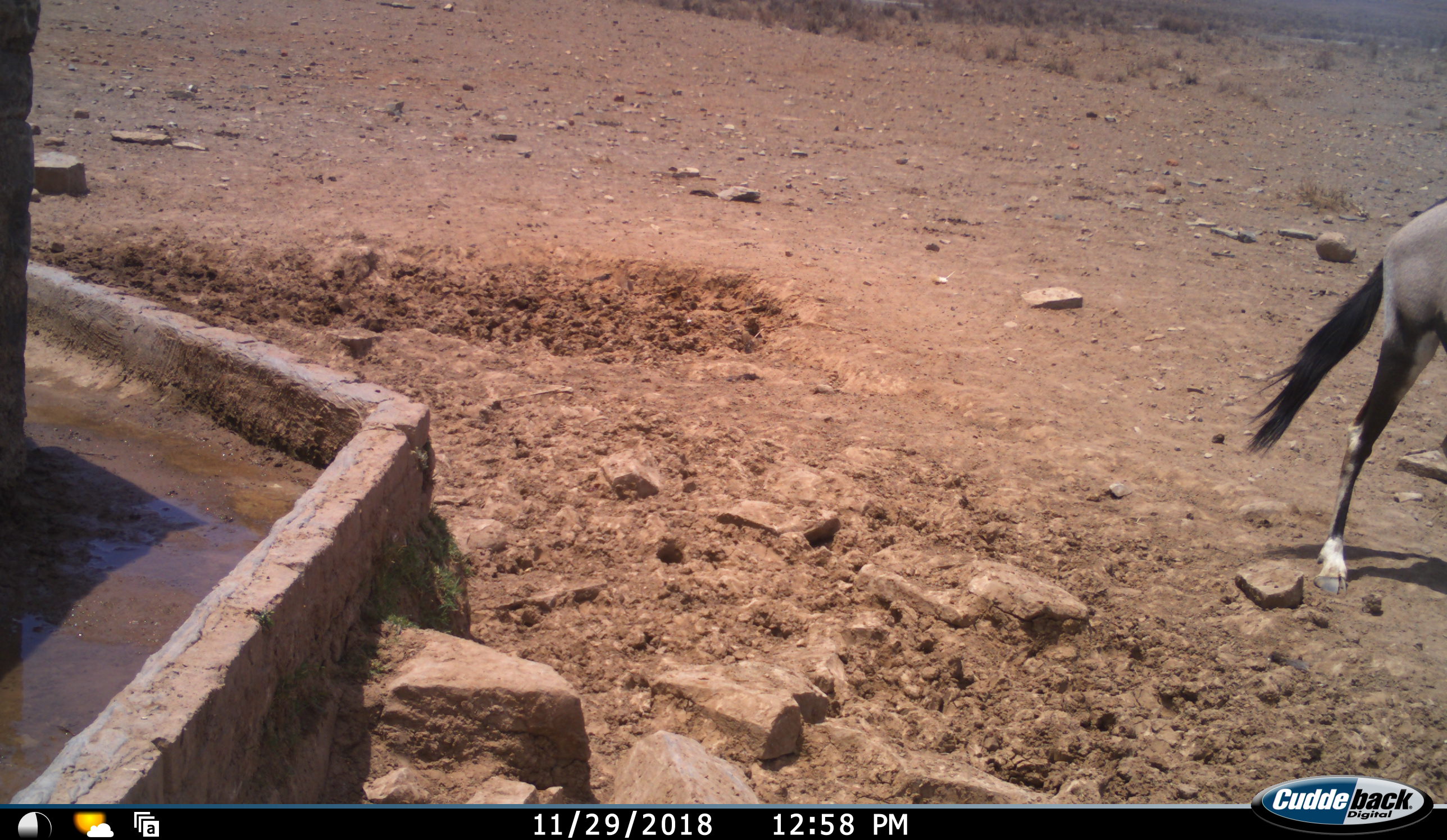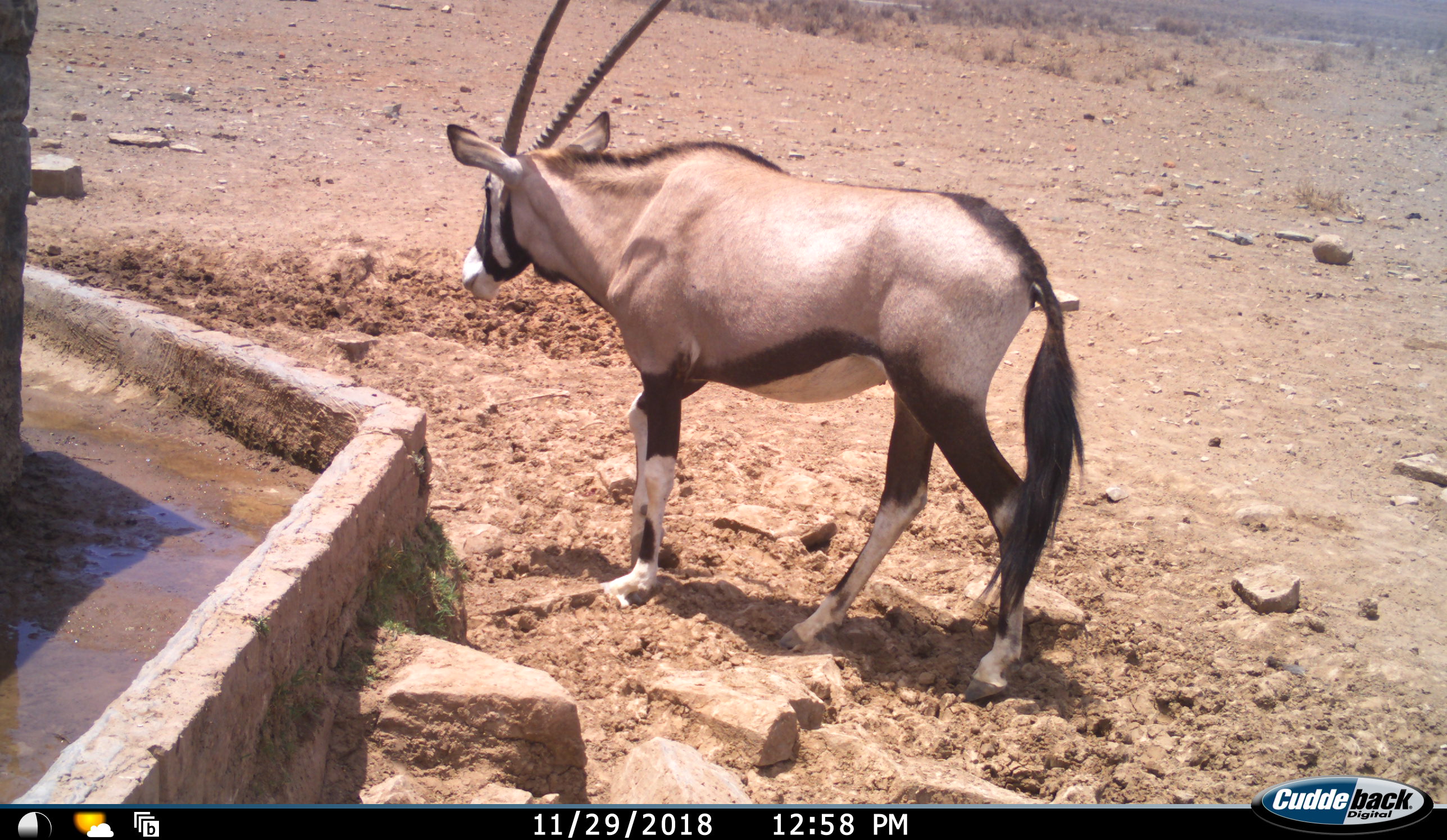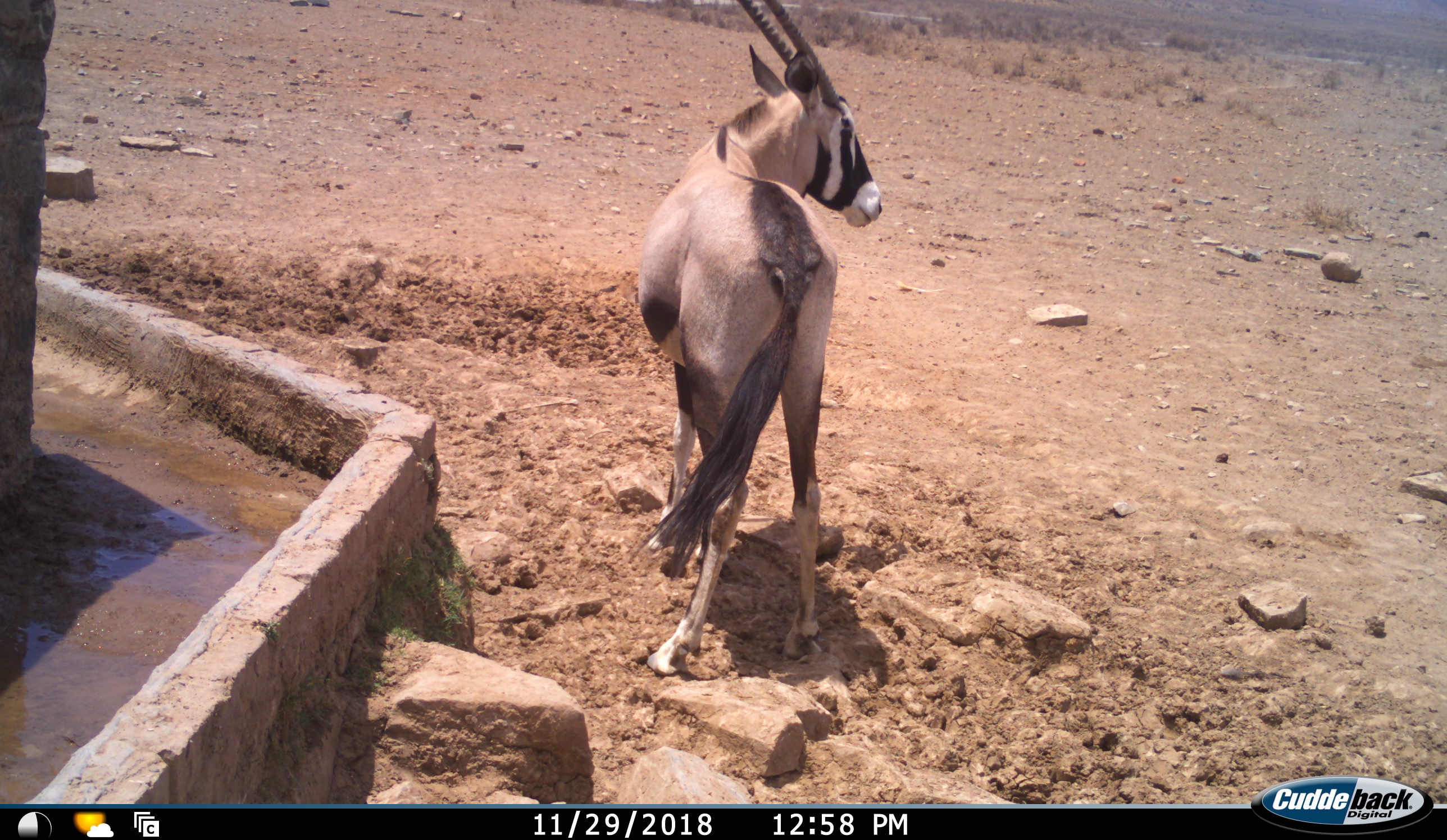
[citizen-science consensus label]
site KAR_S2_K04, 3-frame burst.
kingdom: Animalia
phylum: Chordata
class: Mammalia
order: Artiodactyla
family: Bovidae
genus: Oryx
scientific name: Oryx gazella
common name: gemsbok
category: oryx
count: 1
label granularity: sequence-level